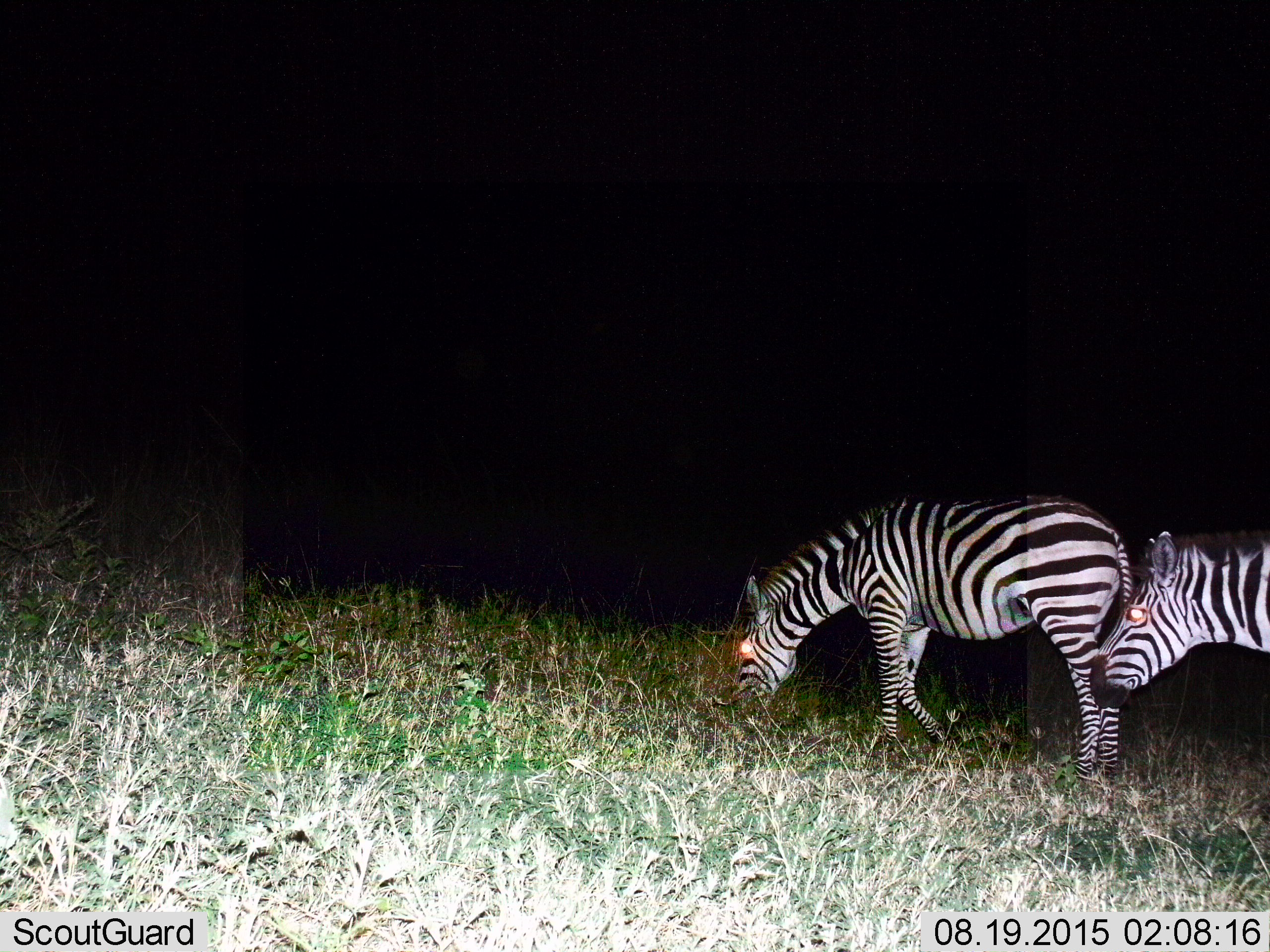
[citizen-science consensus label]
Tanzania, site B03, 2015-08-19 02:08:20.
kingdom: Animalia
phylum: Chordata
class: Mammalia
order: Perissodactyla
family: Equidae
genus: Equus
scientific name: Equus quagga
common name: plains zebra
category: zebra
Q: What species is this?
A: Zebra (plains zebra) (Equus quagga).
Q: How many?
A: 2.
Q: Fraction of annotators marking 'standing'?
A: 33%.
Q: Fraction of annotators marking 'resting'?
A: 0%.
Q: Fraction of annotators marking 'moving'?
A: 22%.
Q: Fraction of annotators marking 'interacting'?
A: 0%.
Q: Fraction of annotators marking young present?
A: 0%.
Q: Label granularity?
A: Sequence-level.